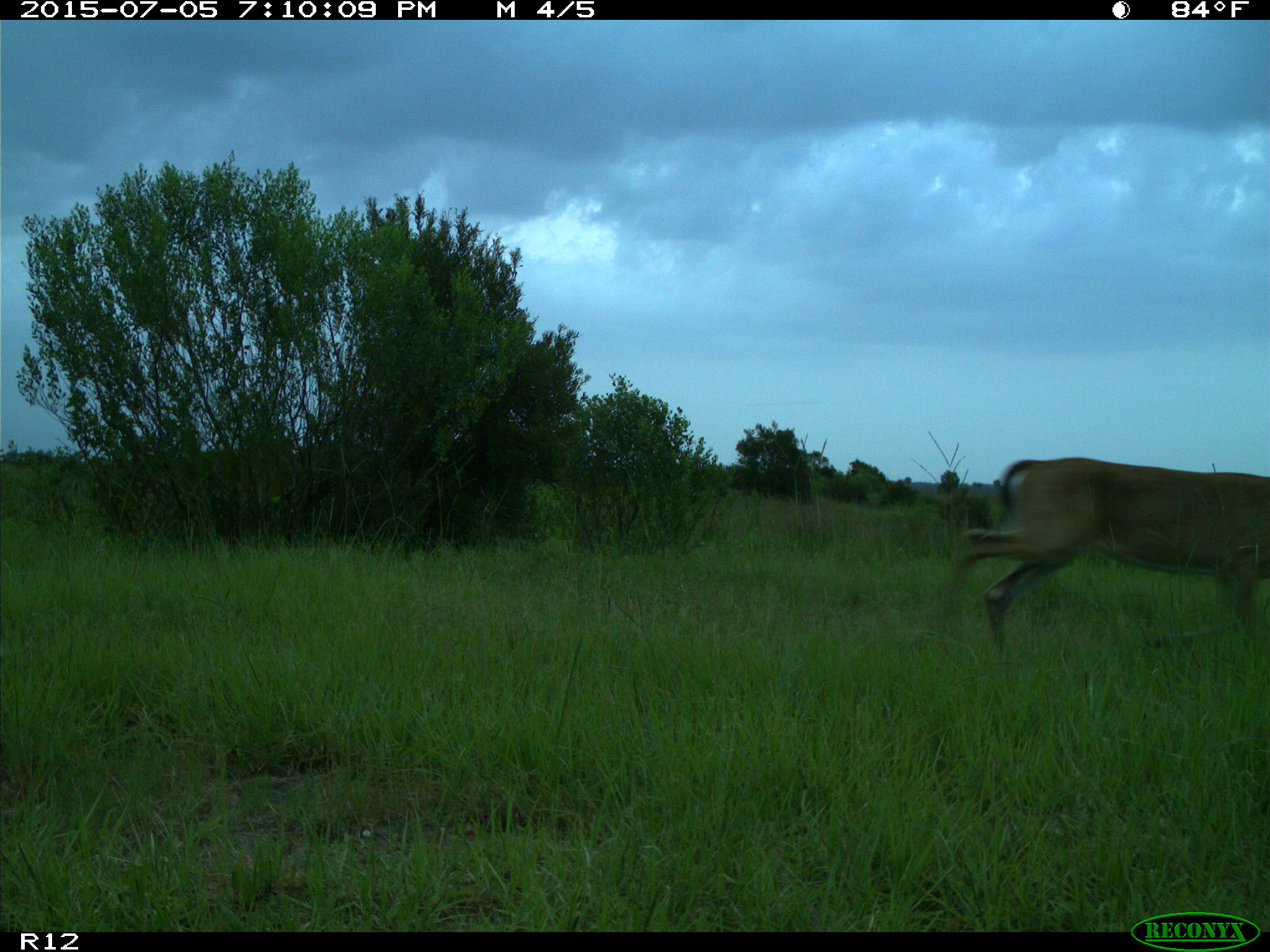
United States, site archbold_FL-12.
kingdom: Animalia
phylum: Chordata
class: Mammalia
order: Artiodactyla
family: Cervidae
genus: Odocoileus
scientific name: Odocoileus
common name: deer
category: unidentified deer